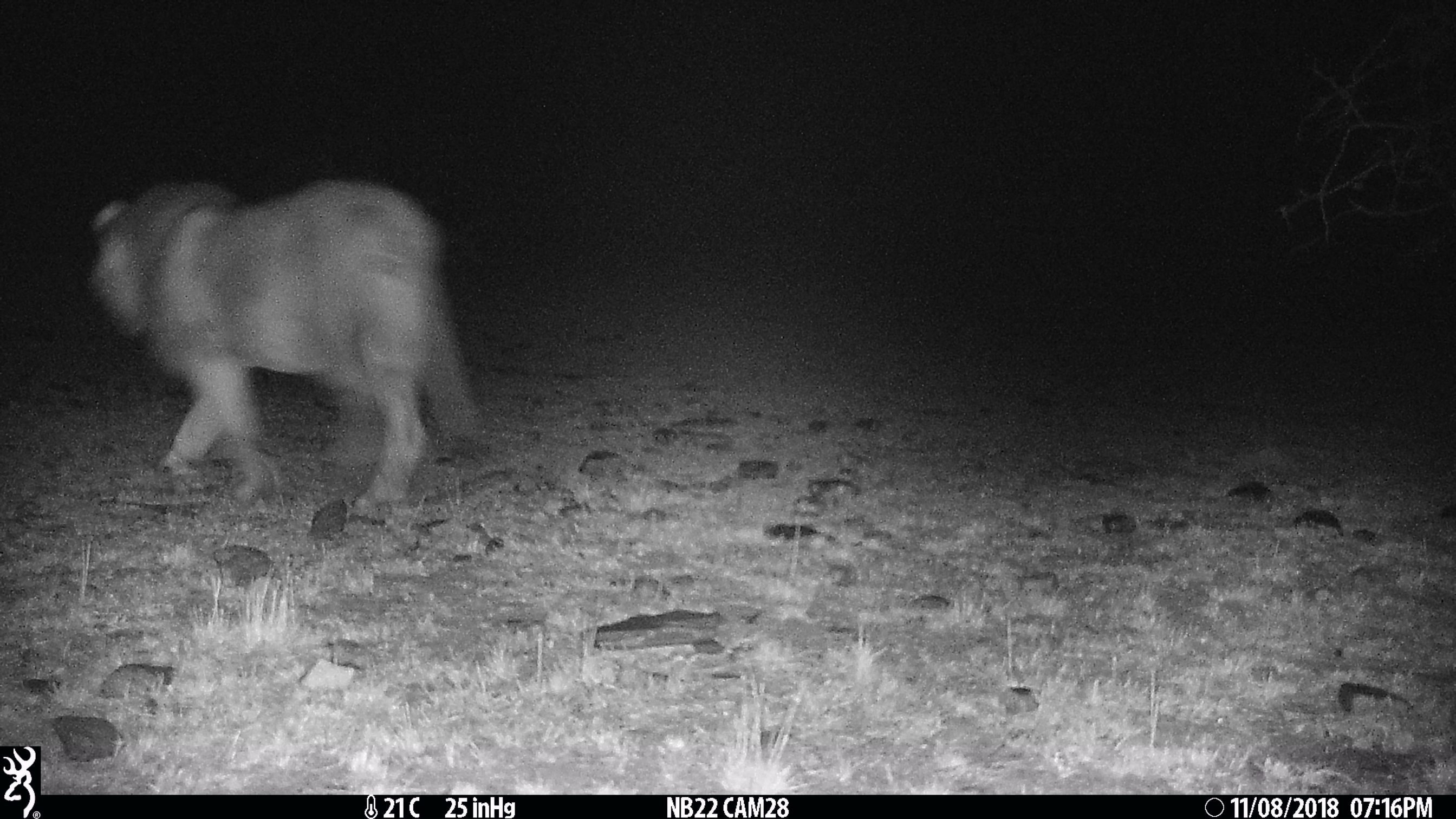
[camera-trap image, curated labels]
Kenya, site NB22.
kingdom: Animalia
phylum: Chordata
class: Mammalia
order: Carnivora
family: Felidae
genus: Panthera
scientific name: Panthera leo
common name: lion